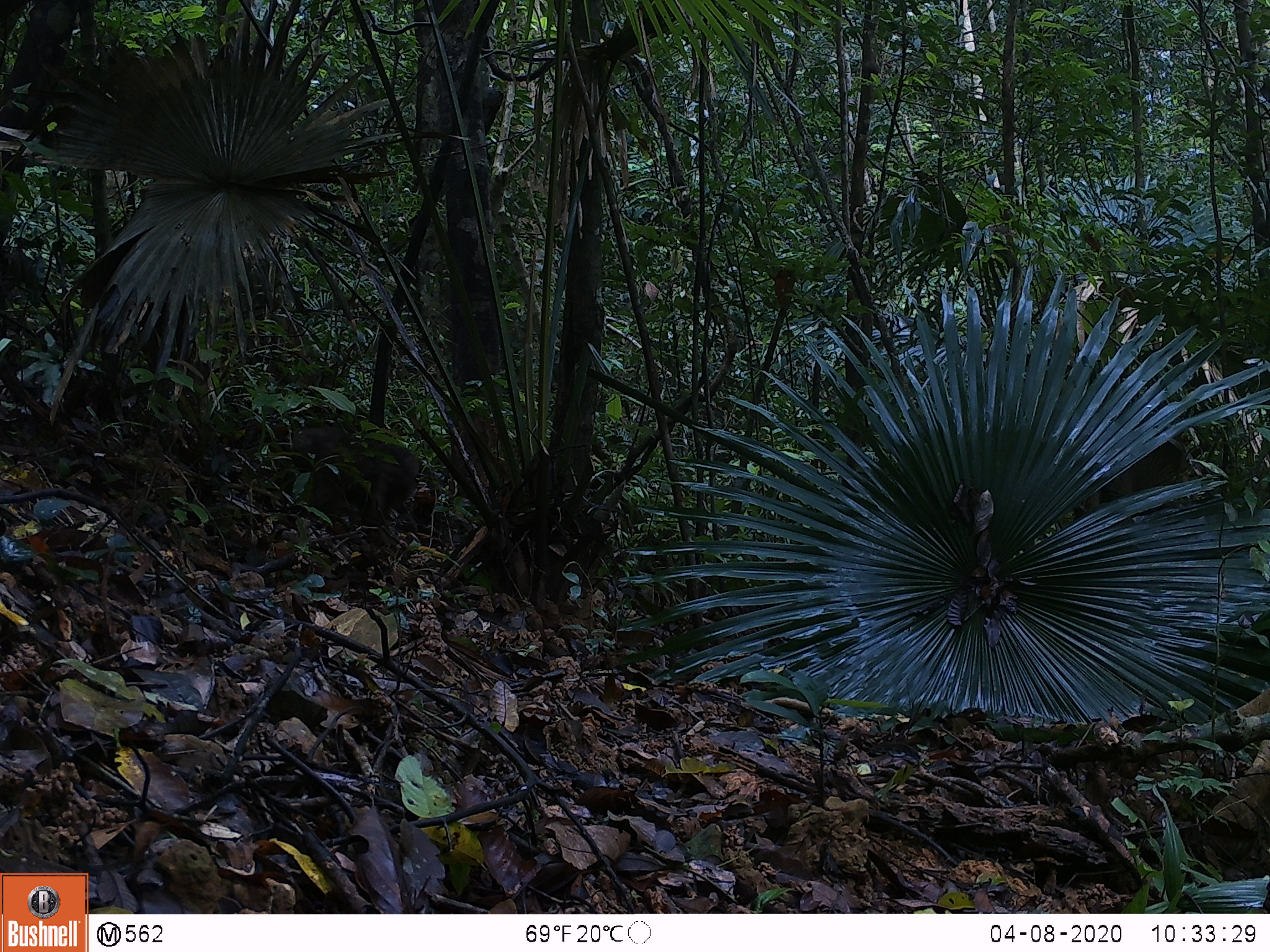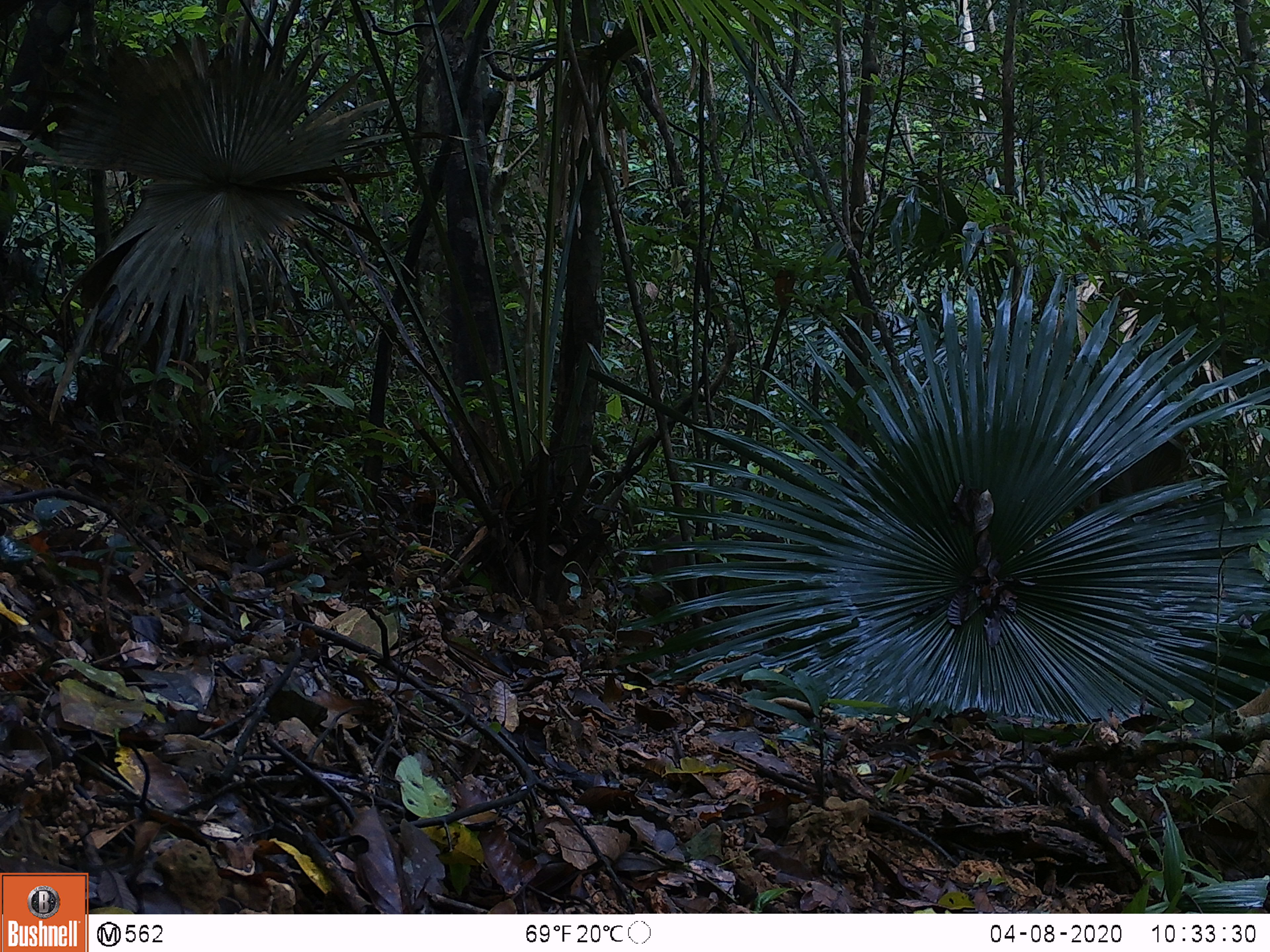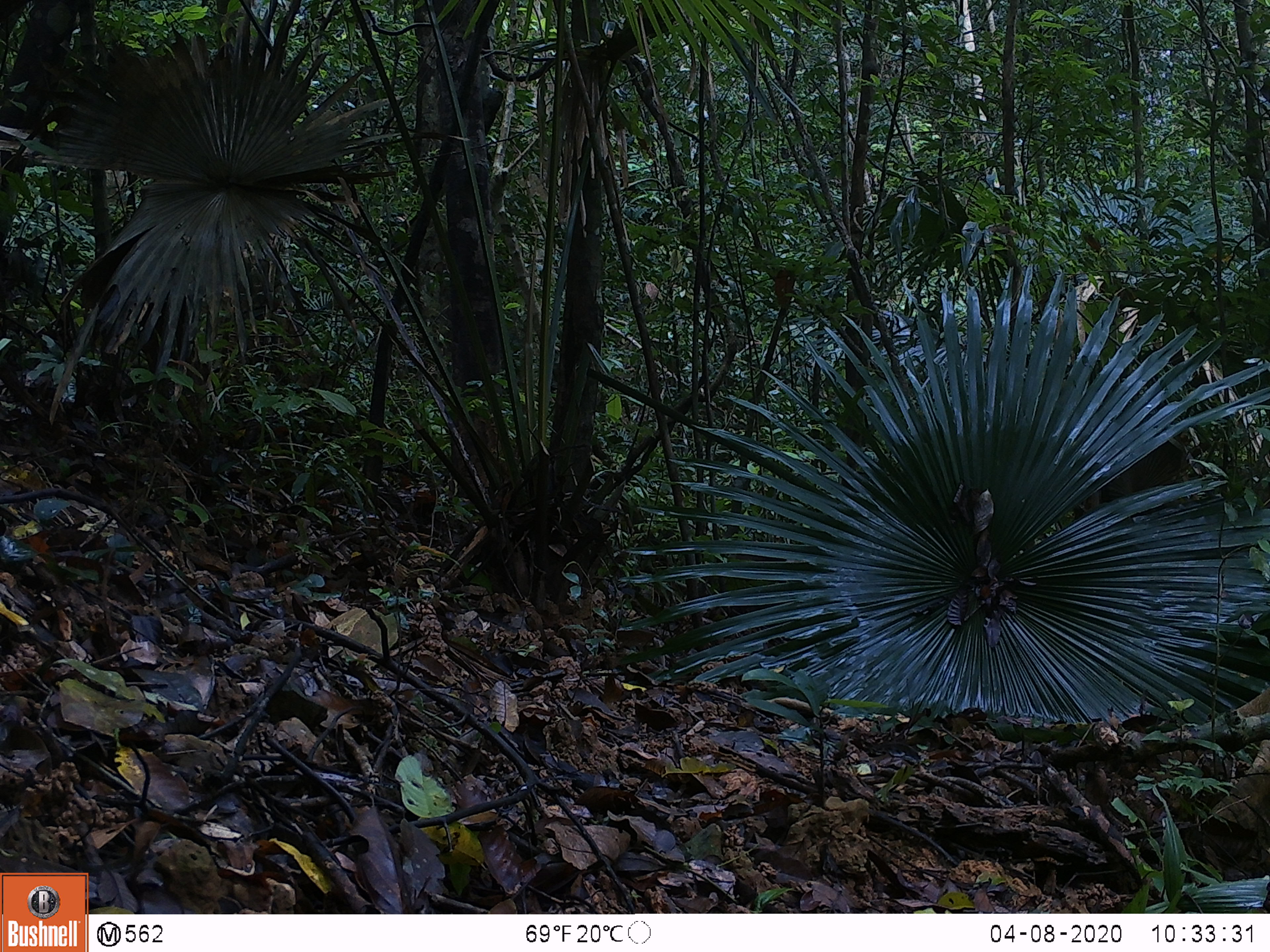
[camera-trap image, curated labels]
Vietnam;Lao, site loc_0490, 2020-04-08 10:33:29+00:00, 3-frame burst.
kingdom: Animalia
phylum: Chordata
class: Mammalia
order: Primates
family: Cercopithecidae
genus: Macaca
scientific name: Macaca arctoides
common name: stump-tailed macaque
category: stump tailed macaque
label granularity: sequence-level